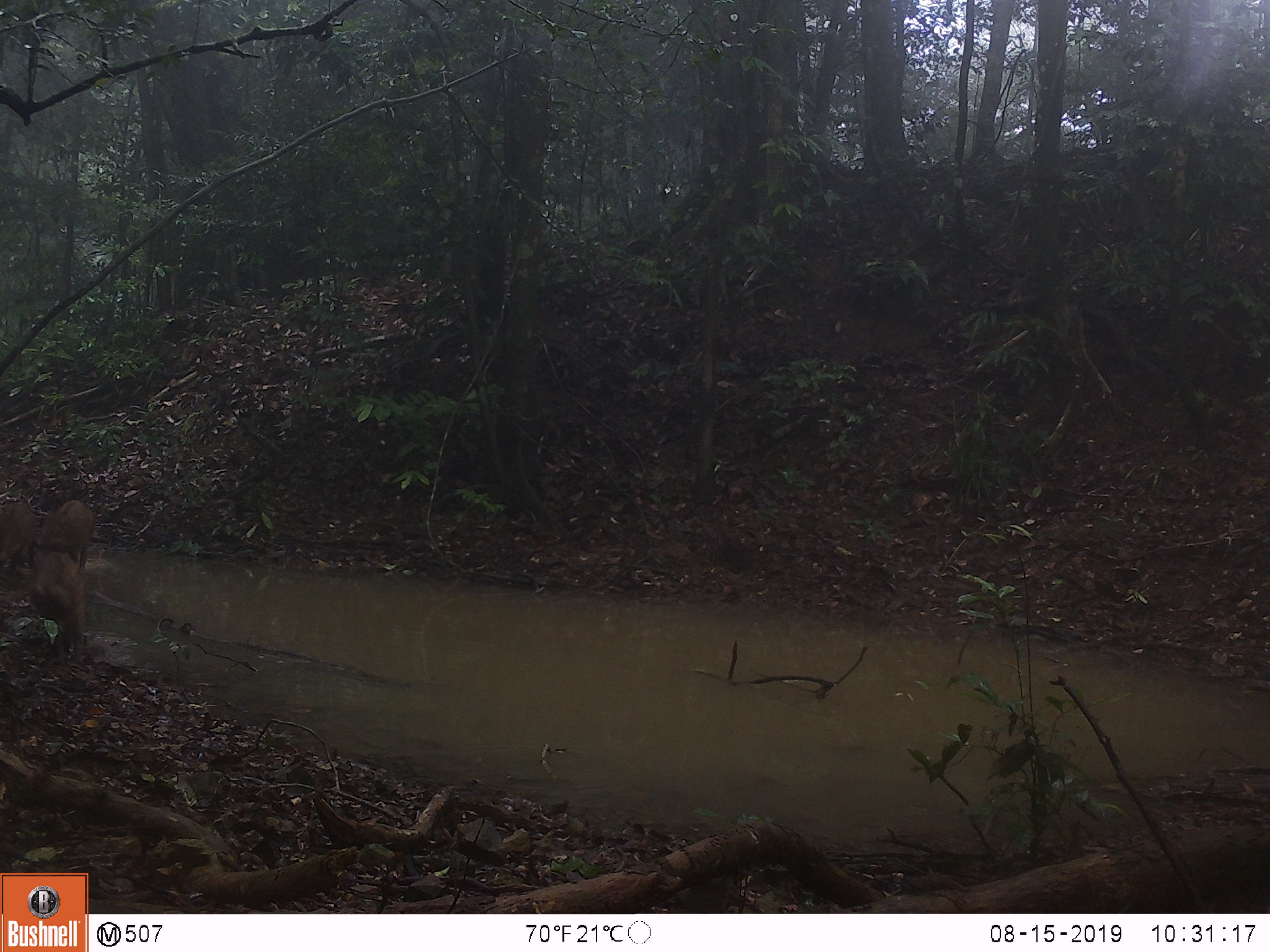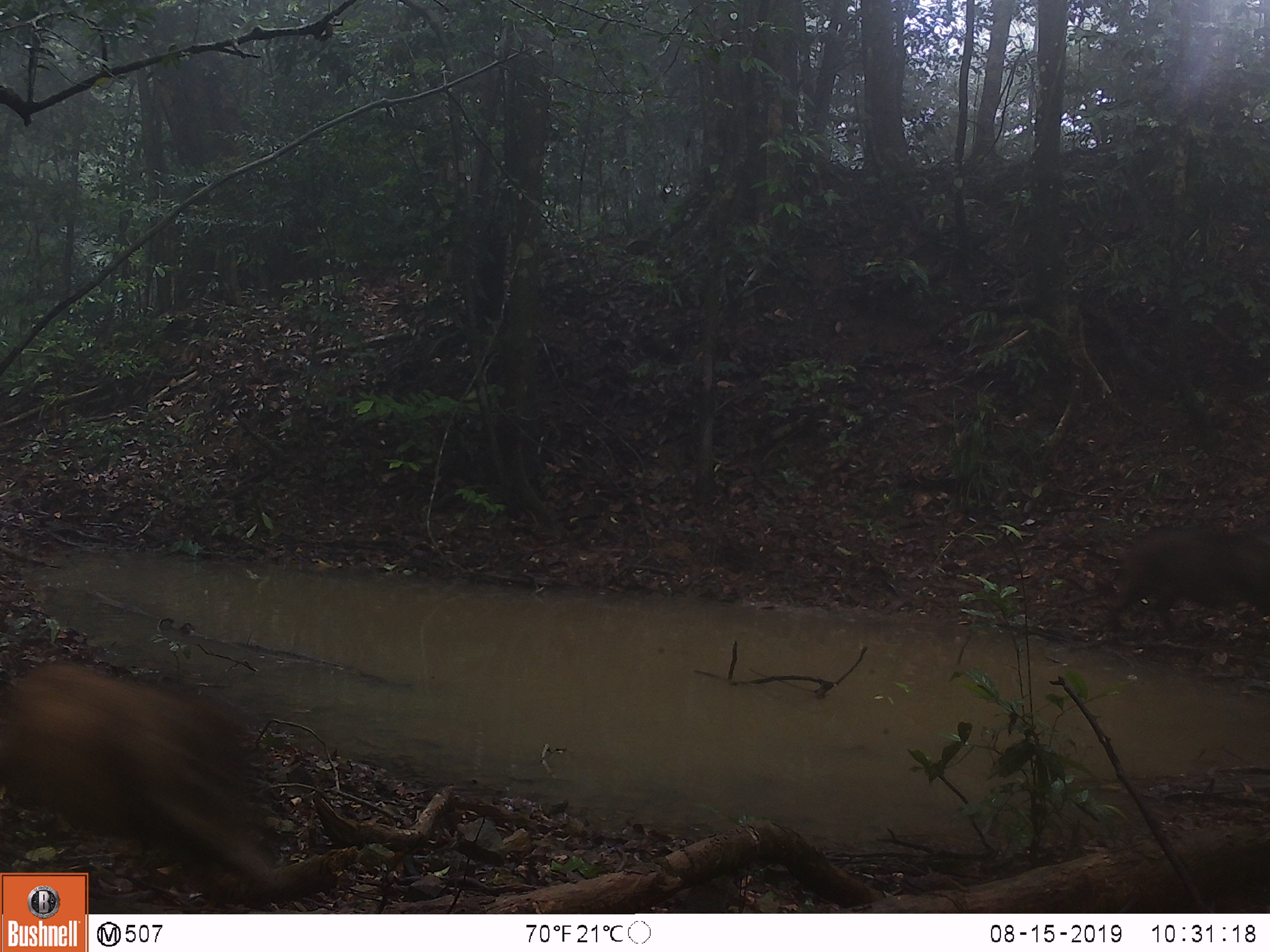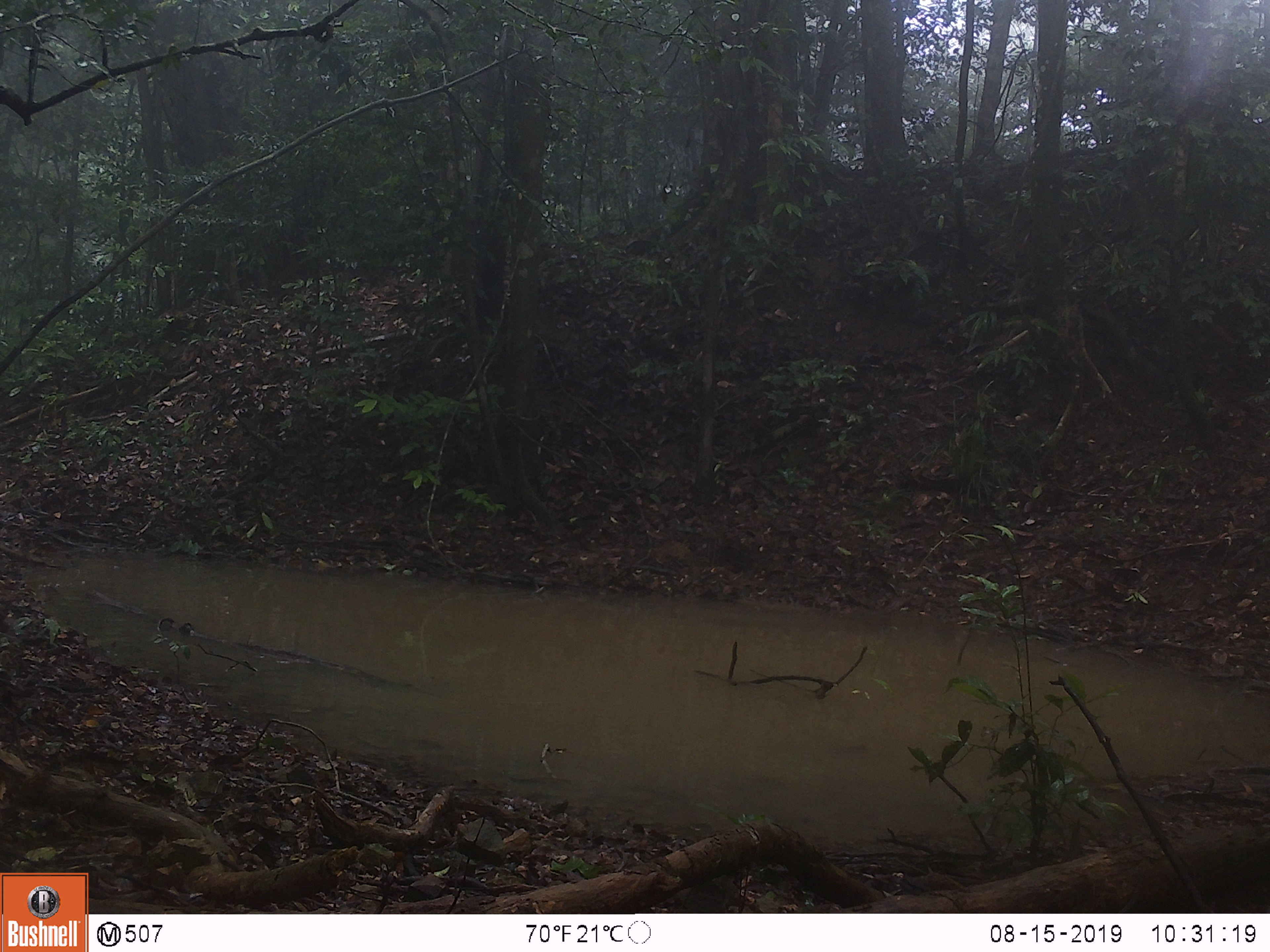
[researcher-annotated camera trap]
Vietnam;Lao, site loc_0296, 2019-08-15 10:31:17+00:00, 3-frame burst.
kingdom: Animalia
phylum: Chordata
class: Mammalia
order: Artiodactyla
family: Suidae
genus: Sus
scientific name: Sus scrofa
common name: eurasian wild pig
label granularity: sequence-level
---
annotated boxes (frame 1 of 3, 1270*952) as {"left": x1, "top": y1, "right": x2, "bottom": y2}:
eurasian wild pig: {"left": 29, "top": 547, "right": 88, "bottom": 664}; {"left": 41, "top": 500, "right": 95, "bottom": 572}; {"left": 0, "top": 501, "right": 35, "bottom": 569}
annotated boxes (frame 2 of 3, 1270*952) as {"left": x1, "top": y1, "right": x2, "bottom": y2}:
eurasian wild pig: {"left": 0, "top": 659, "right": 278, "bottom": 908}; {"left": 1094, "top": 519, "right": 1270, "bottom": 640}